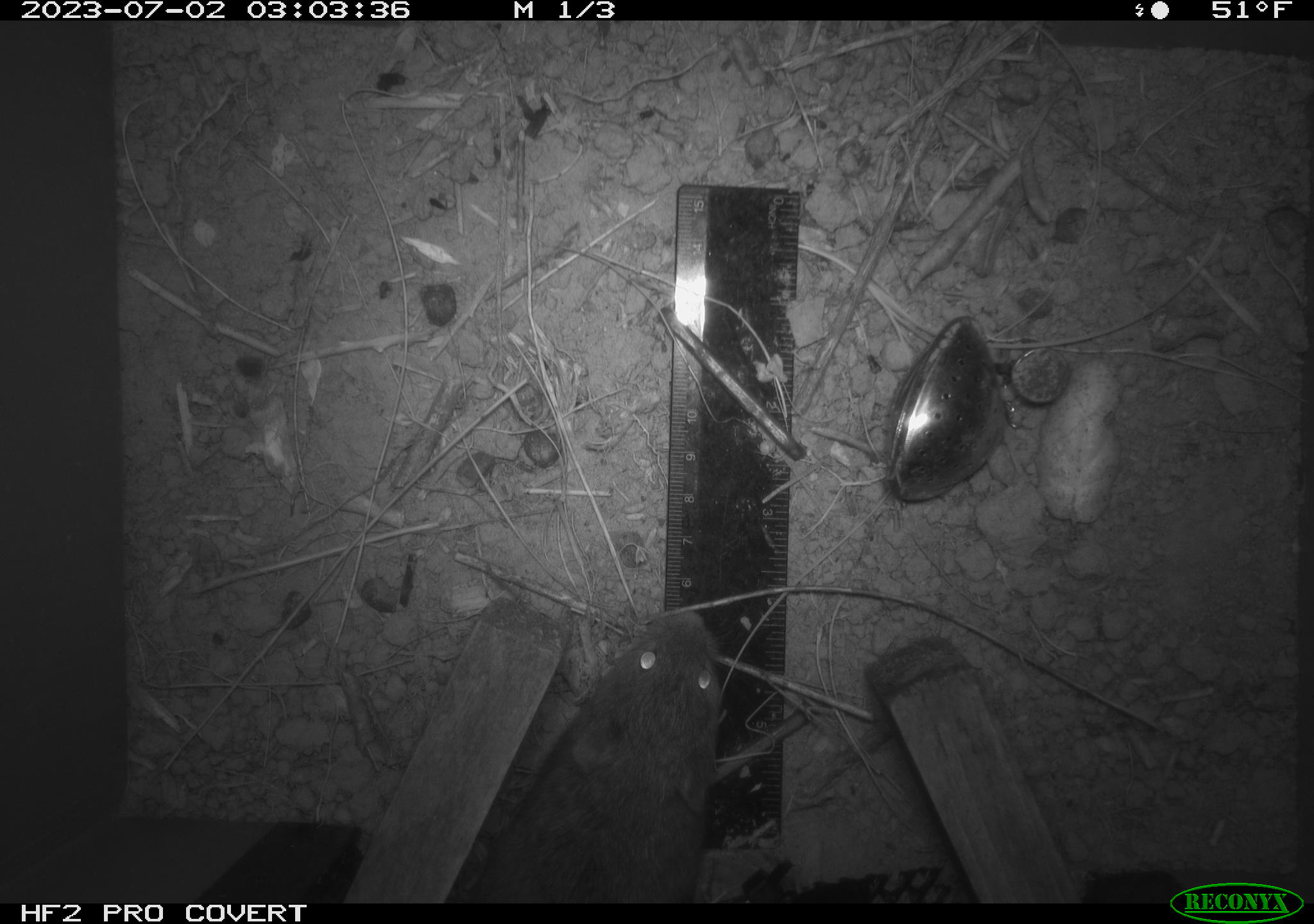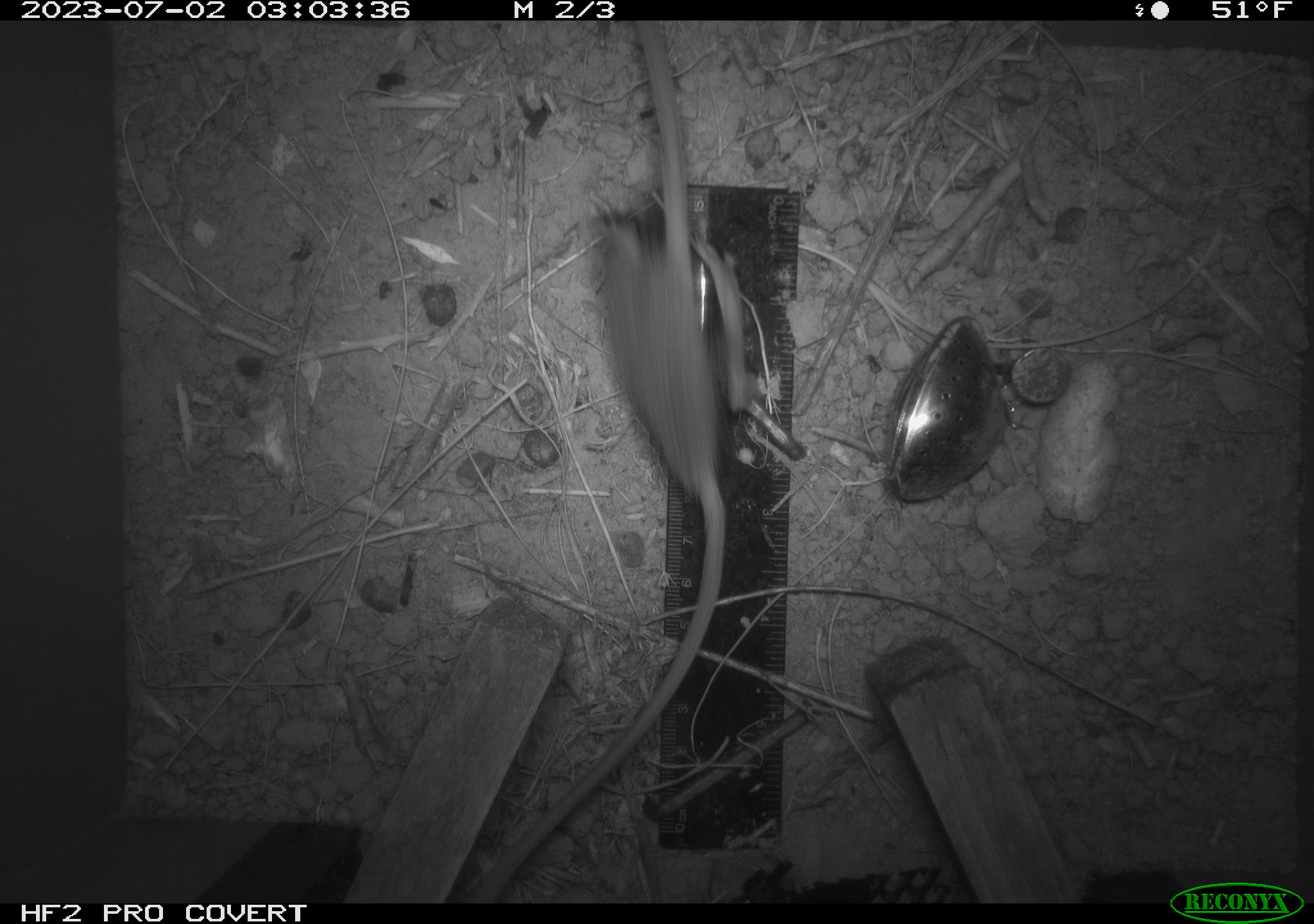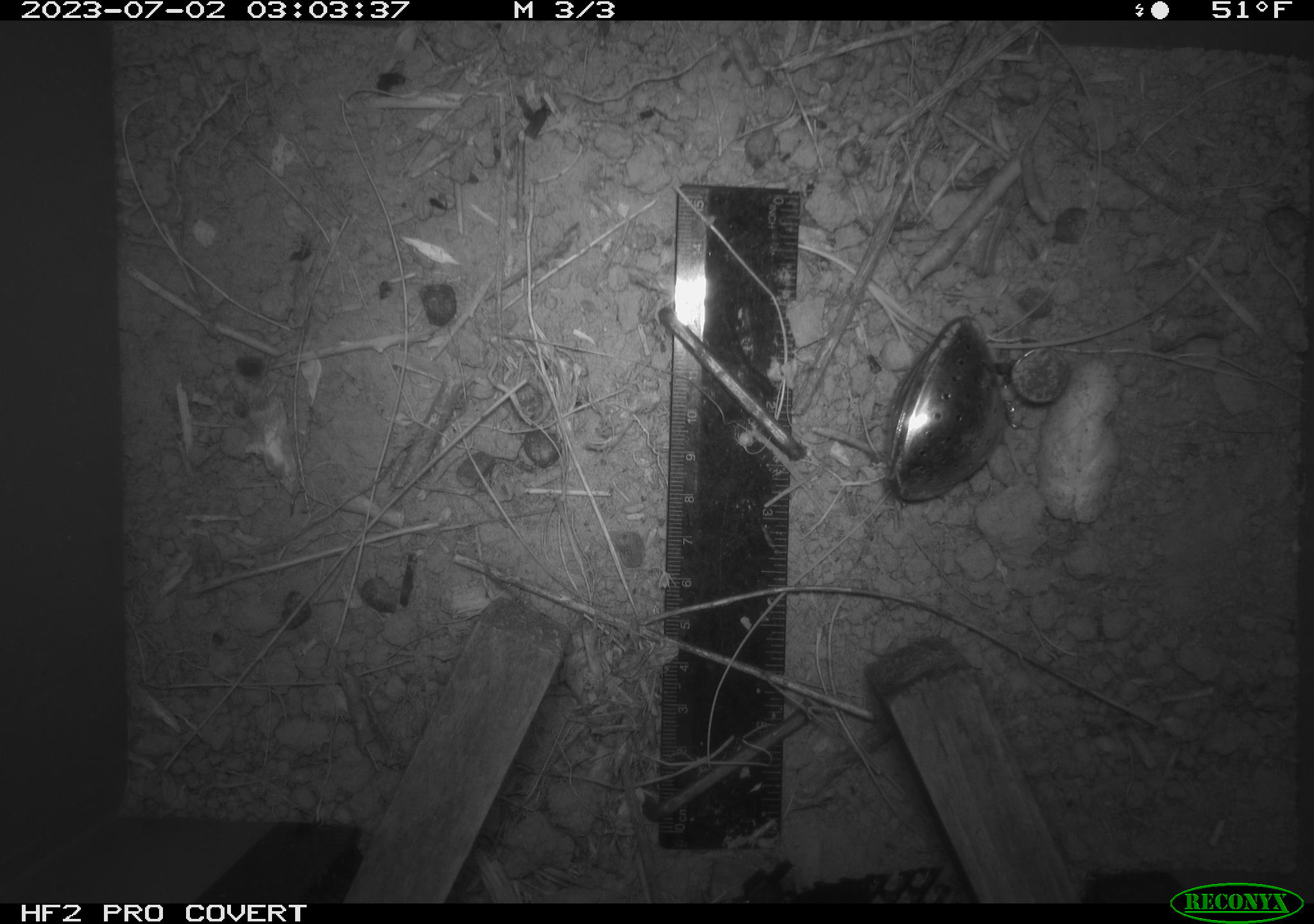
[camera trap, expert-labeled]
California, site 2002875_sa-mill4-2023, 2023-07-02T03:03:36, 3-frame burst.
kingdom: Animalia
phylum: Chordata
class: Mammalia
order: Rodentia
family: Cricetidae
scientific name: Arvicolinae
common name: voles, lemmings, and muskrats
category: arvicolinae subfamily